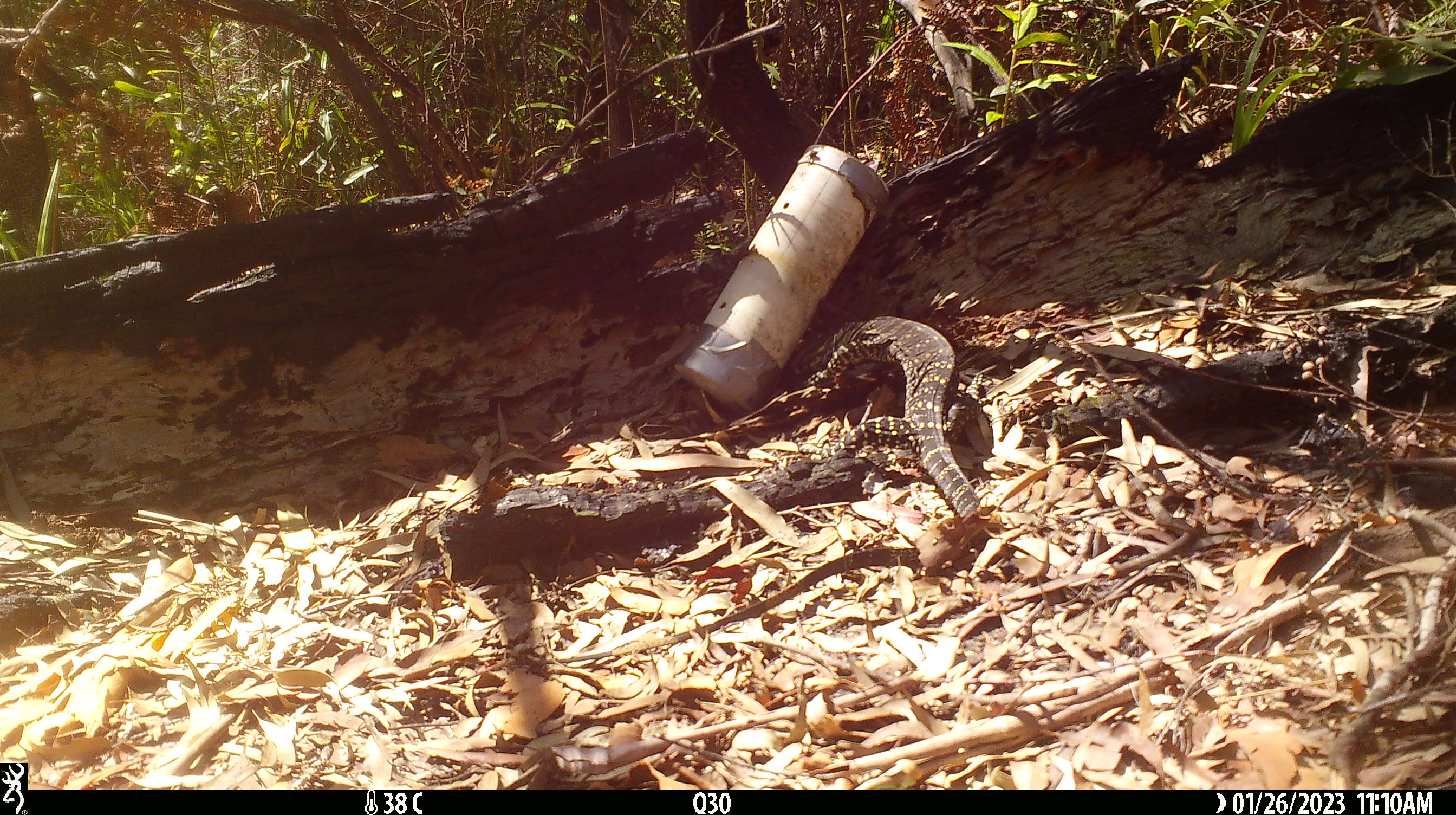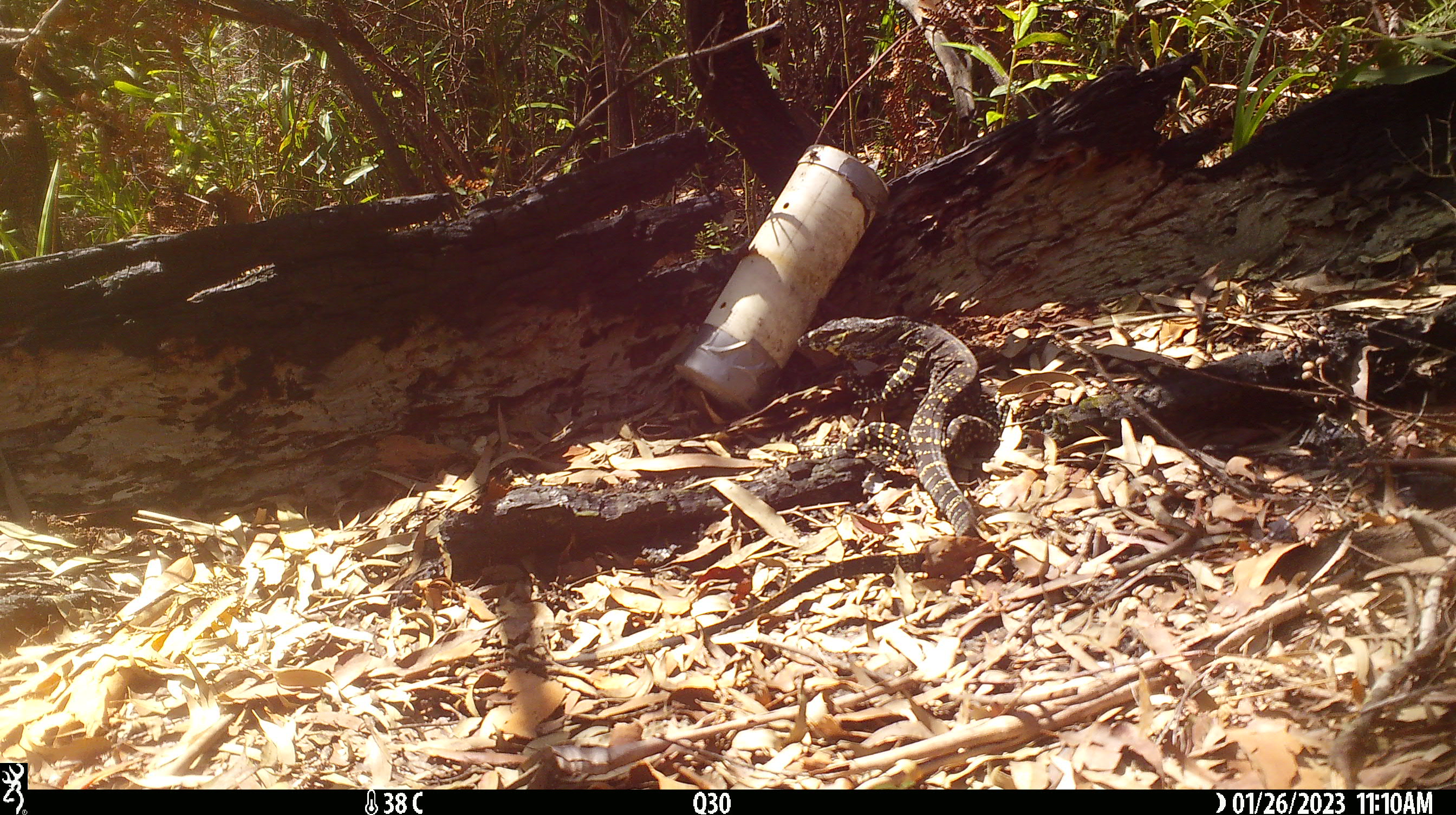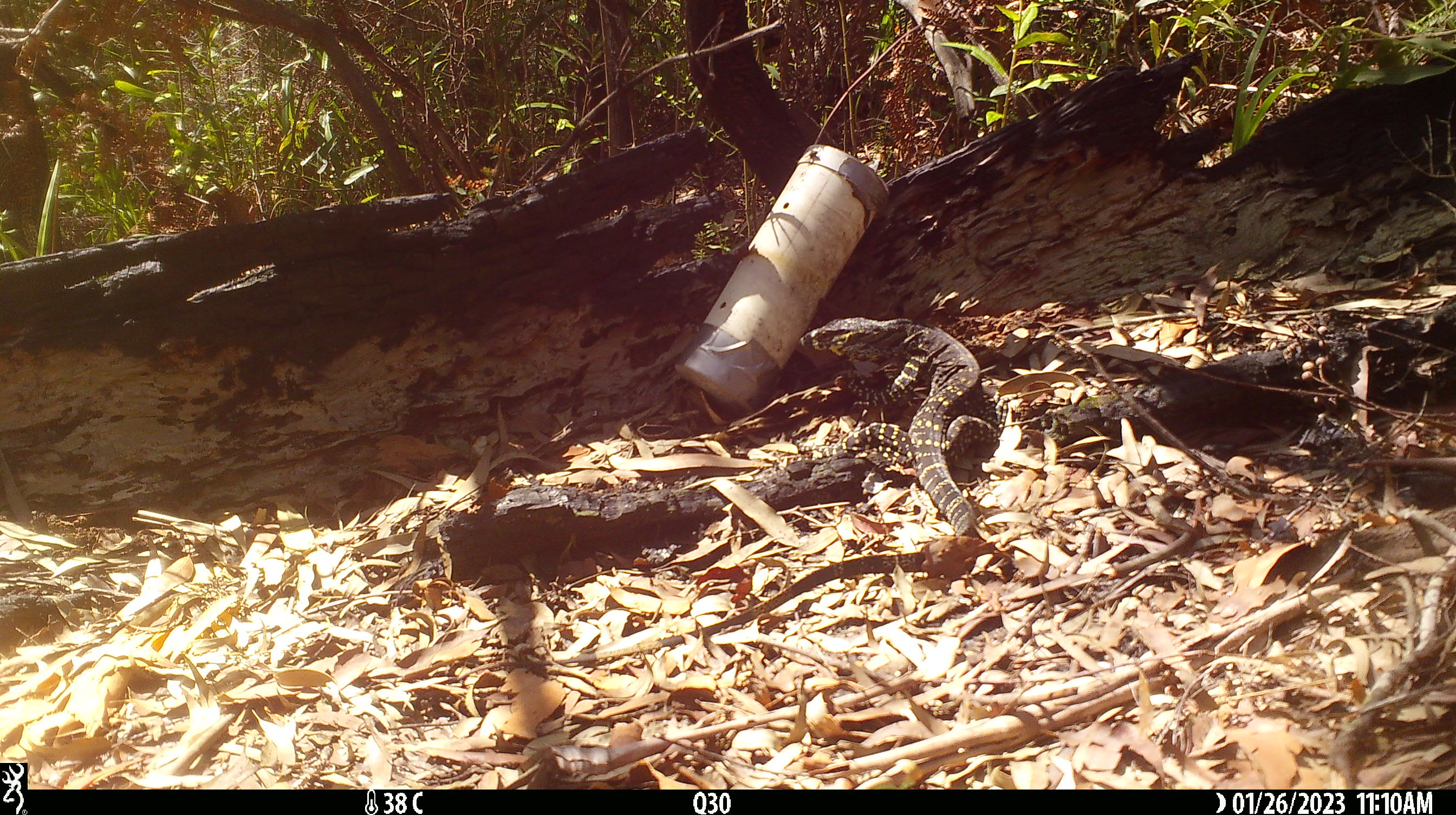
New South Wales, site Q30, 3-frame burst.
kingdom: Animalia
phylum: Chordata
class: Reptilia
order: Squamata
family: Varanidae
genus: Varanus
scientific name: Varanus varius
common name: lace monitor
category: goanna